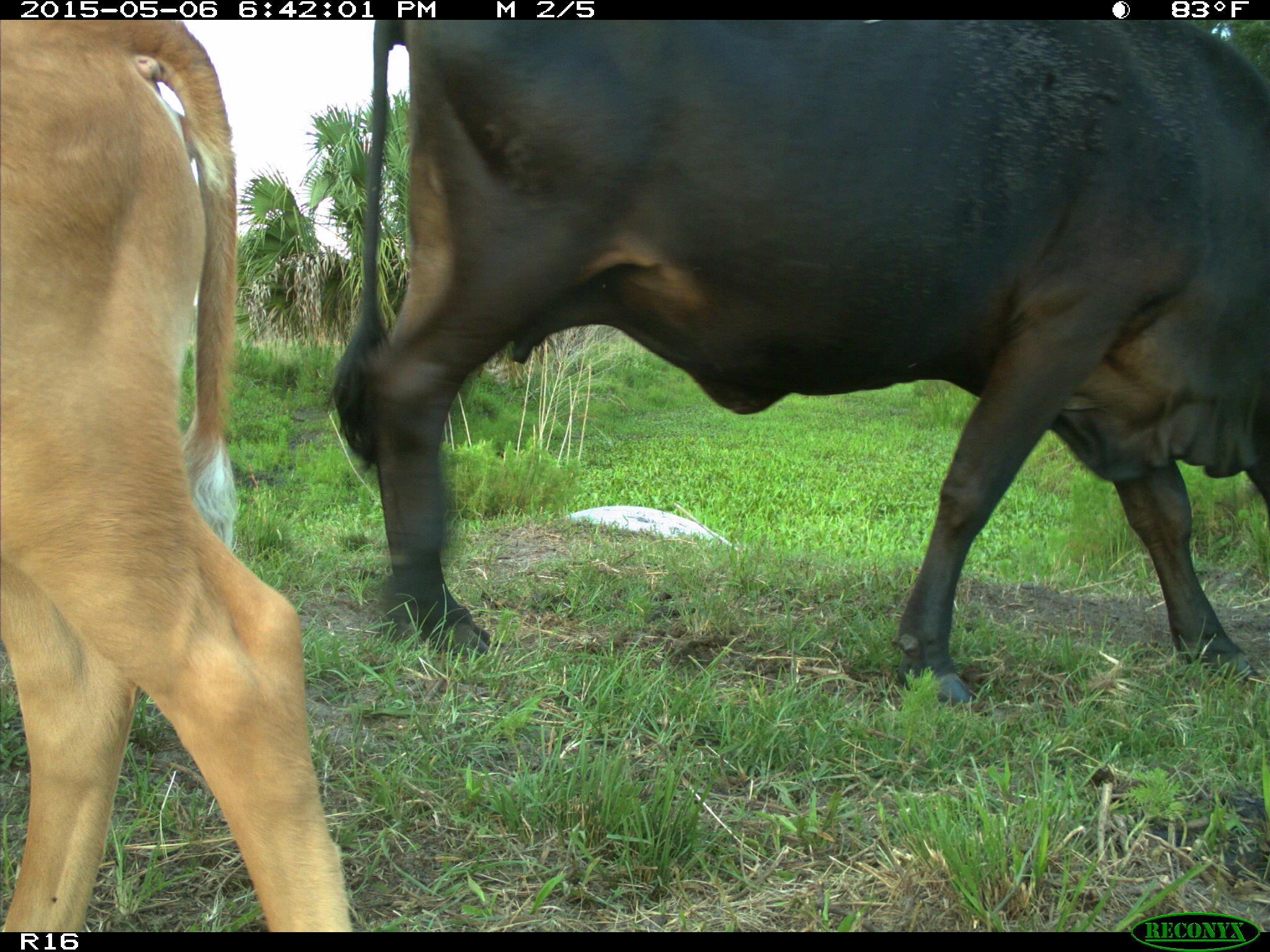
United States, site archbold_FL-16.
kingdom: Animalia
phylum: Chordata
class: Mammalia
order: Artiodactyla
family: Bovidae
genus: Bos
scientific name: Bos taurus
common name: domestic cow